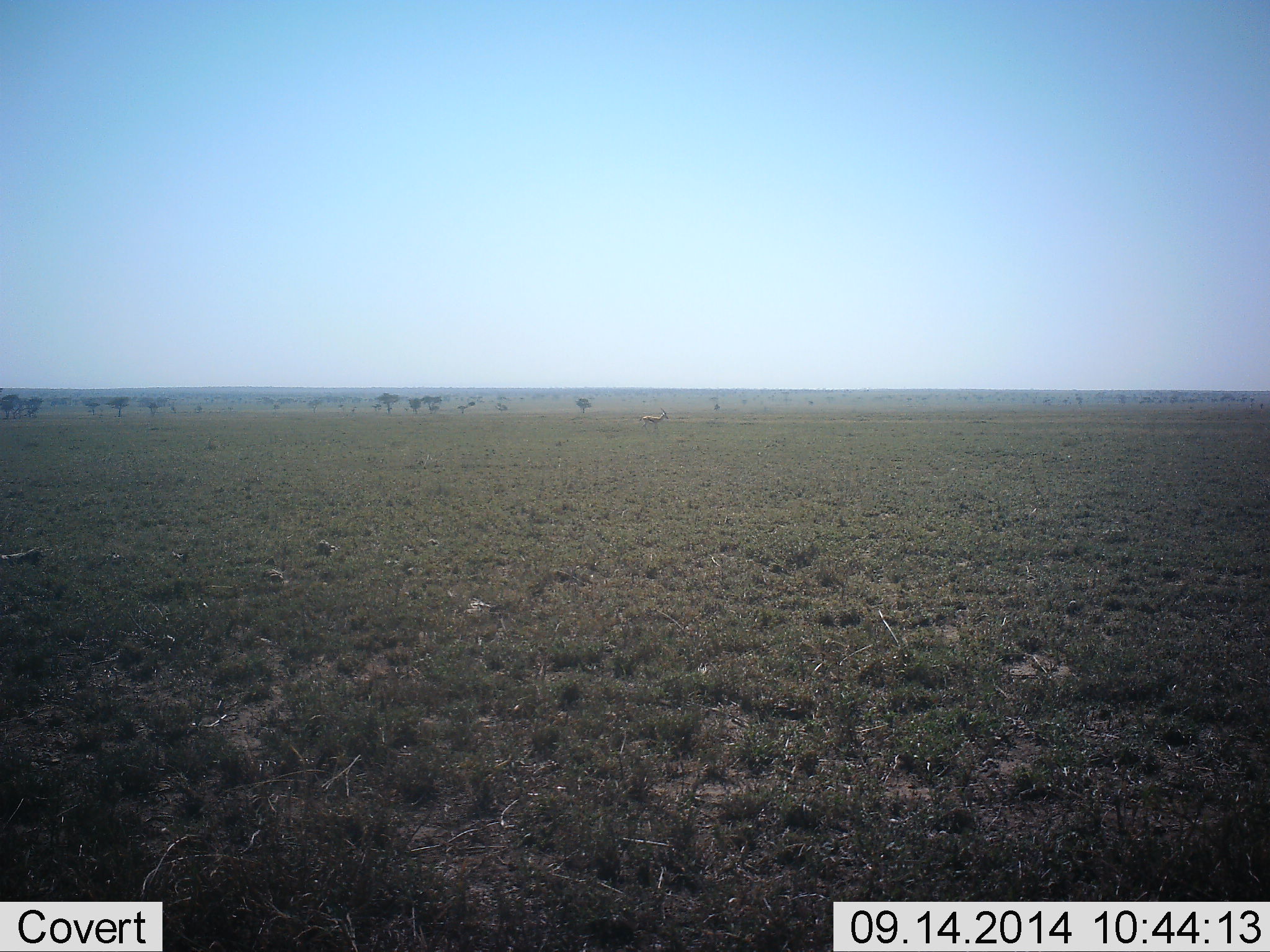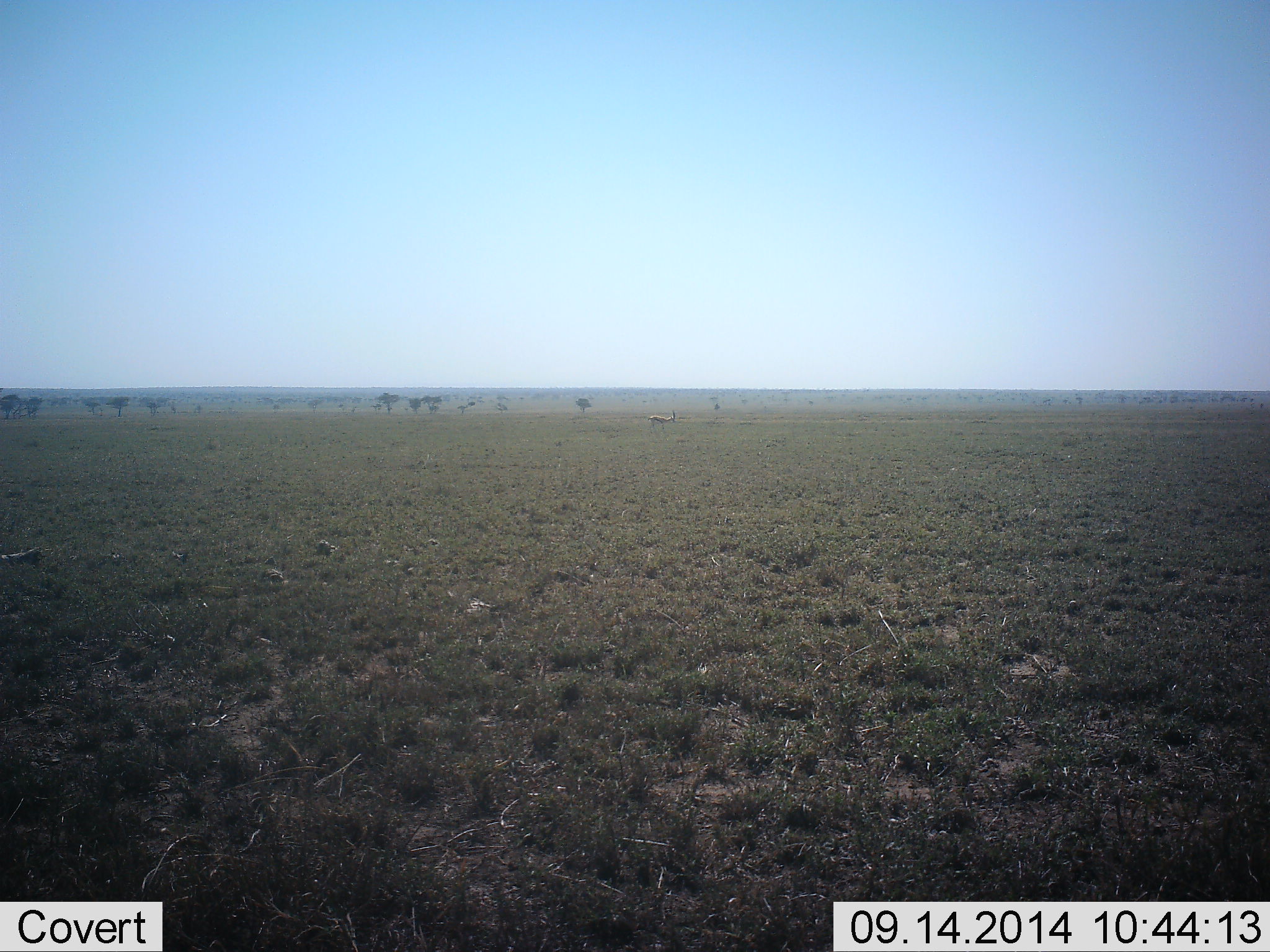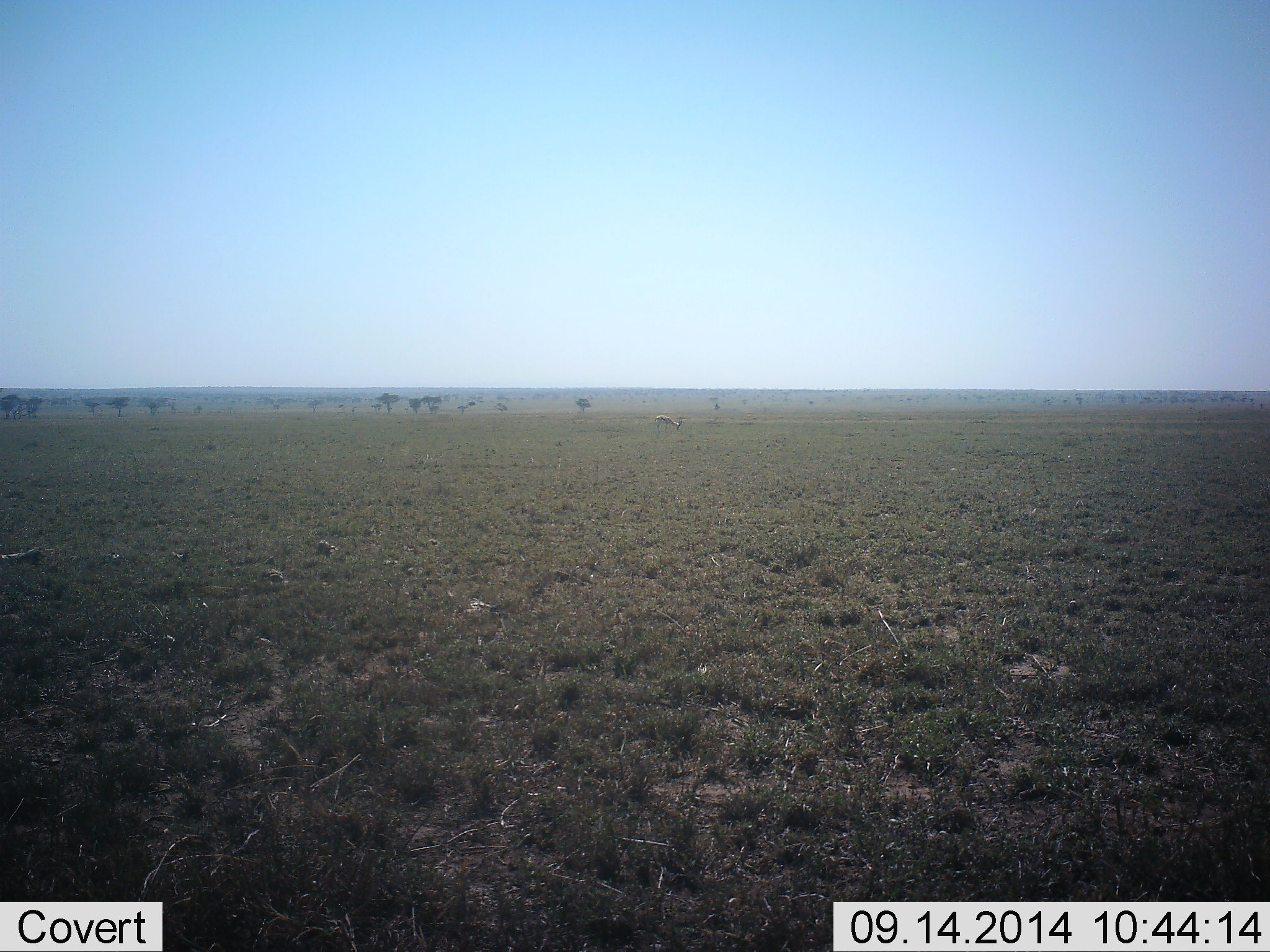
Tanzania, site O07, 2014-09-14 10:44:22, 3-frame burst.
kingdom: Animalia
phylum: Chordata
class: Mammalia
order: Artiodactyla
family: Bovidae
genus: Eudorcas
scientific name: Eudorcas thomsonii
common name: thomson's gazelle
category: gazellethomsons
Gazellethomsons (thomson's gazelle) (Eudorcas thomsonii), count 1. Behavior (volunteer vote fractions): standing 10%, resting 0%, moving 70%, interacting 0%. Young present (vote fraction): 0%. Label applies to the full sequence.